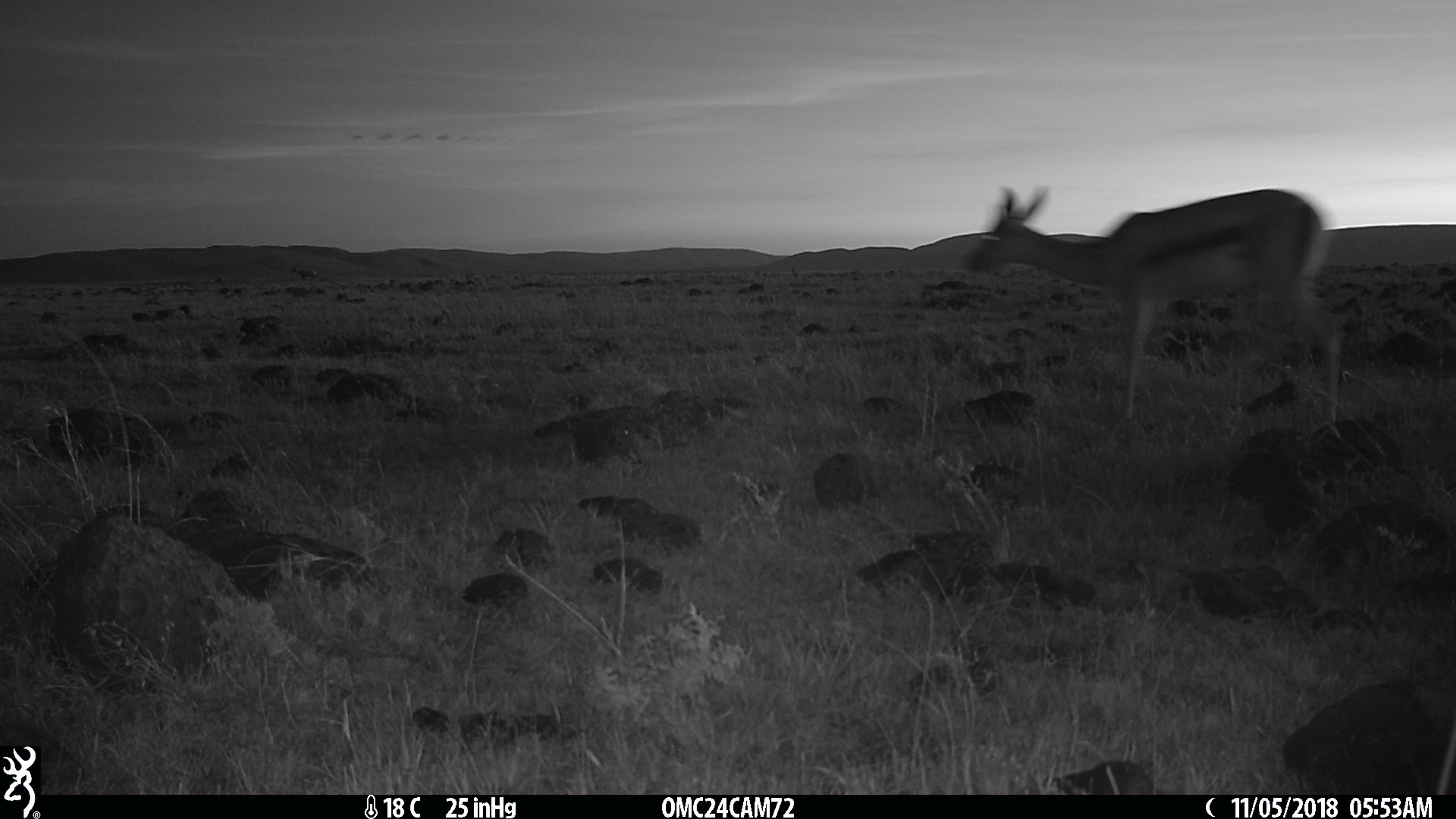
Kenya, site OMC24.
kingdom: Animalia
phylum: Chordata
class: Mammalia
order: Artiodactyla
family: Bovidae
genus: Eudorcas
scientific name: Eudorcas thomsonii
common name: thomon's gazelle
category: gazelle thomsons